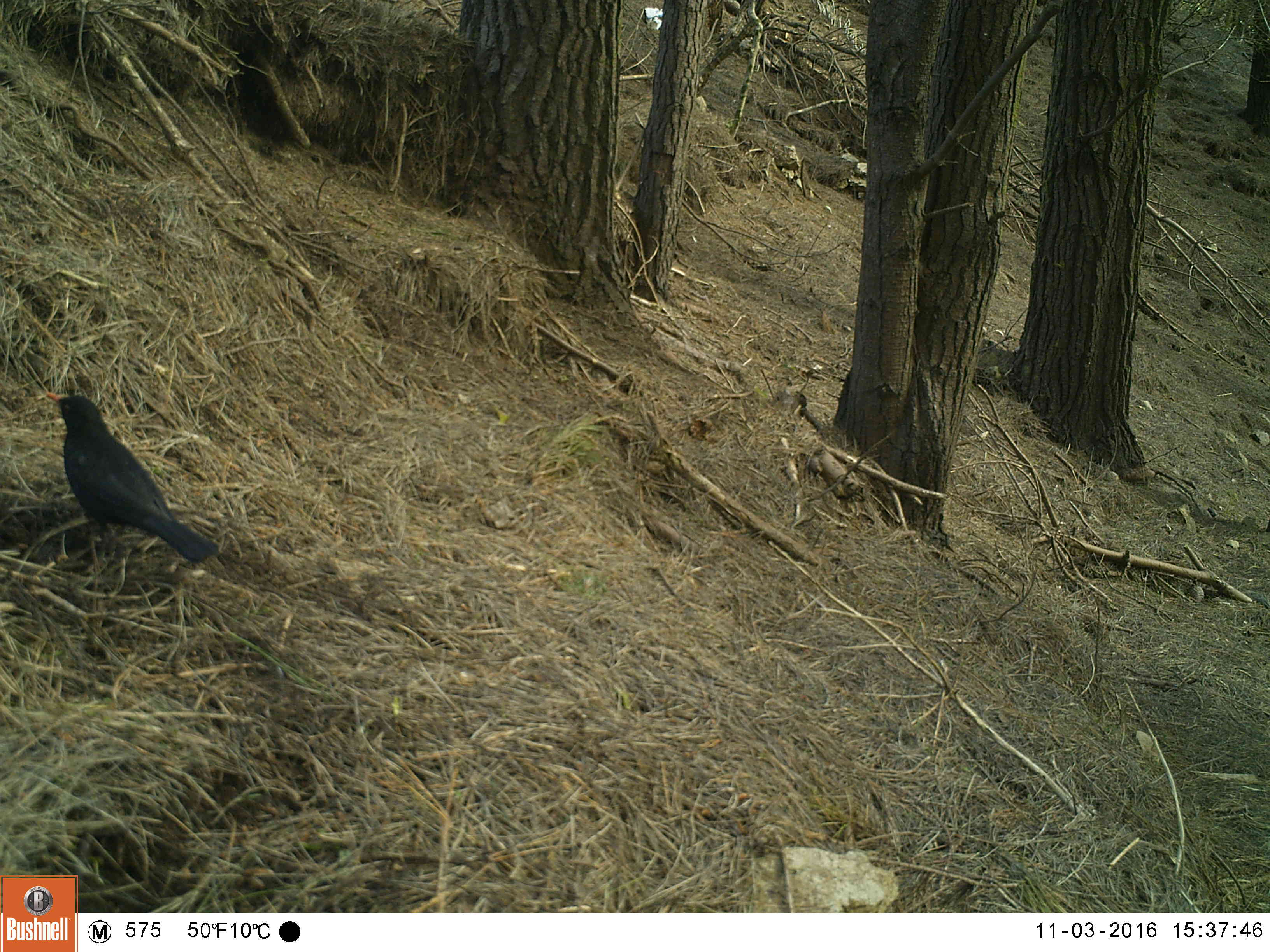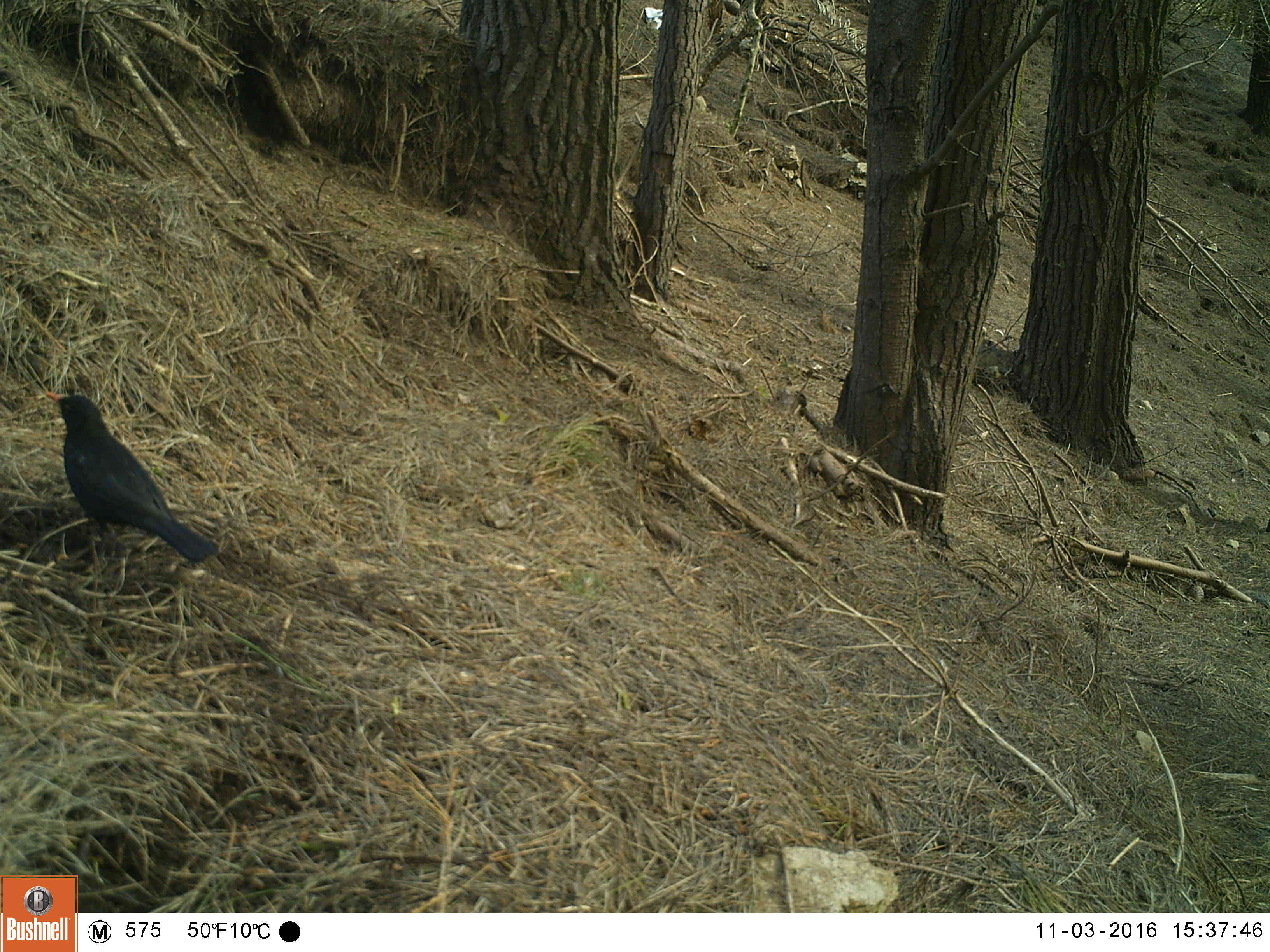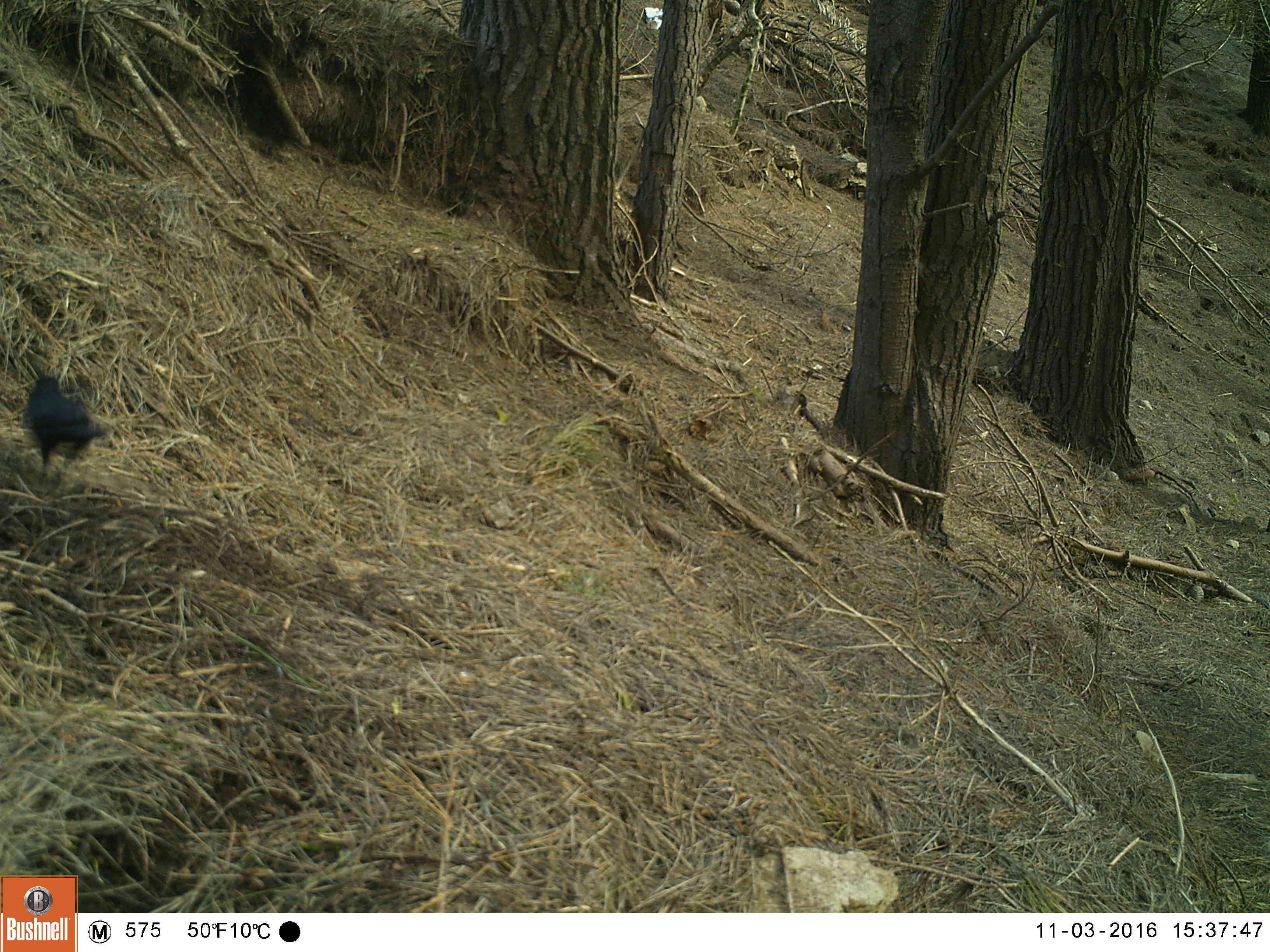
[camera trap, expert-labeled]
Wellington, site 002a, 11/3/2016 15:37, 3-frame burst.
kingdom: Animalia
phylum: Chordata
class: Aves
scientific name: Aves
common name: bird